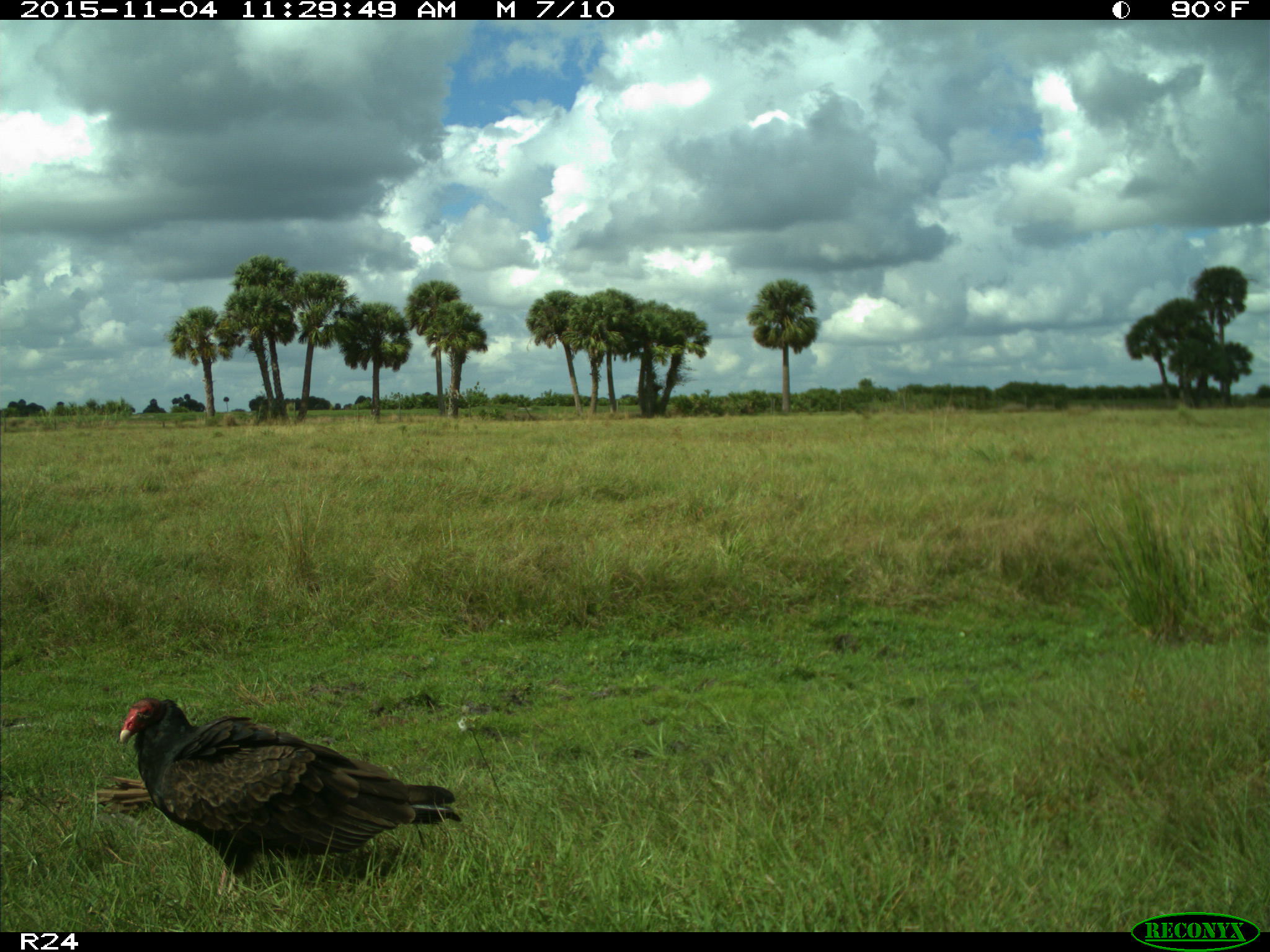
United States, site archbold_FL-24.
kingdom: Animalia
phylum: Chordata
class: Aves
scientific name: Aves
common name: birds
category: unidentified bird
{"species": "unidentified bird (birds) (Aves)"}